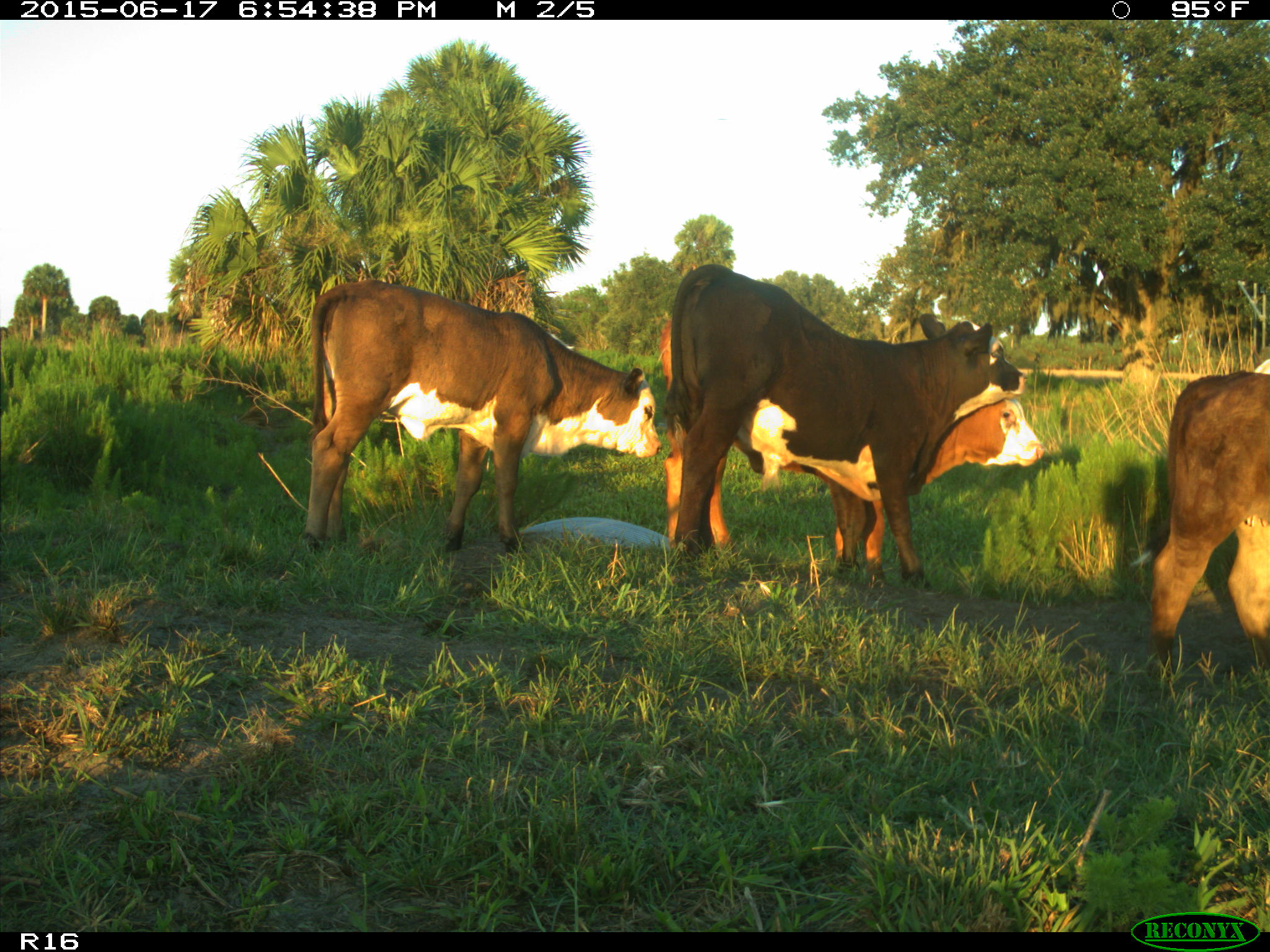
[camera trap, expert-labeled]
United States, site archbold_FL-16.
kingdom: Animalia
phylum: Chordata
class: Mammalia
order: Artiodactyla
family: Bovidae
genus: Bos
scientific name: Bos taurus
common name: domestic cow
Bos taurus (domestic cow).